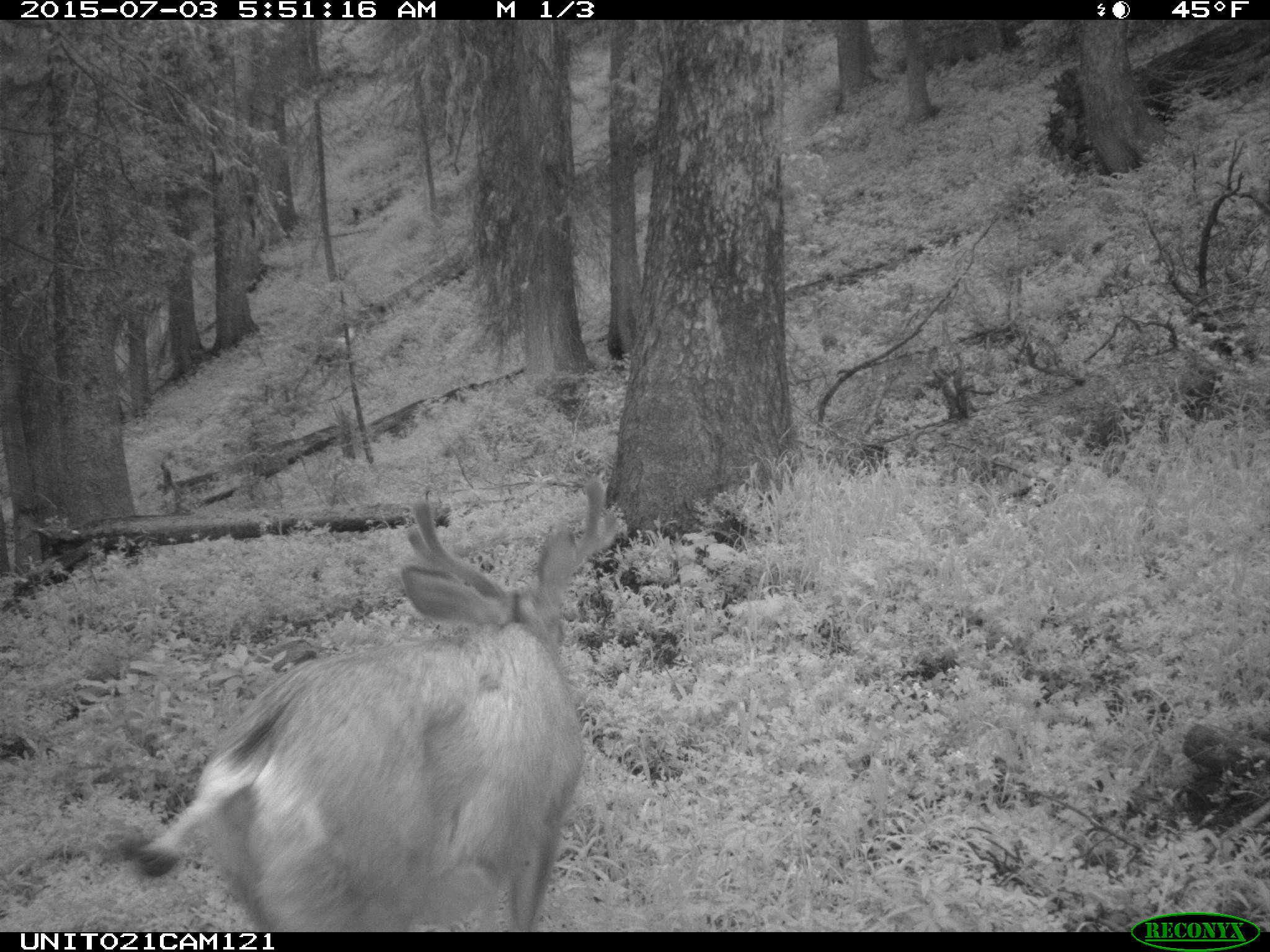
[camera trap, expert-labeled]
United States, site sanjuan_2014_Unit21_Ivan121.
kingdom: Animalia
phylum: Chordata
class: Mammalia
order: Artiodactyla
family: Cervidae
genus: Odocoileus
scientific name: Odocoileus hemionus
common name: mule deer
Odocoileus hemionus (mule deer).